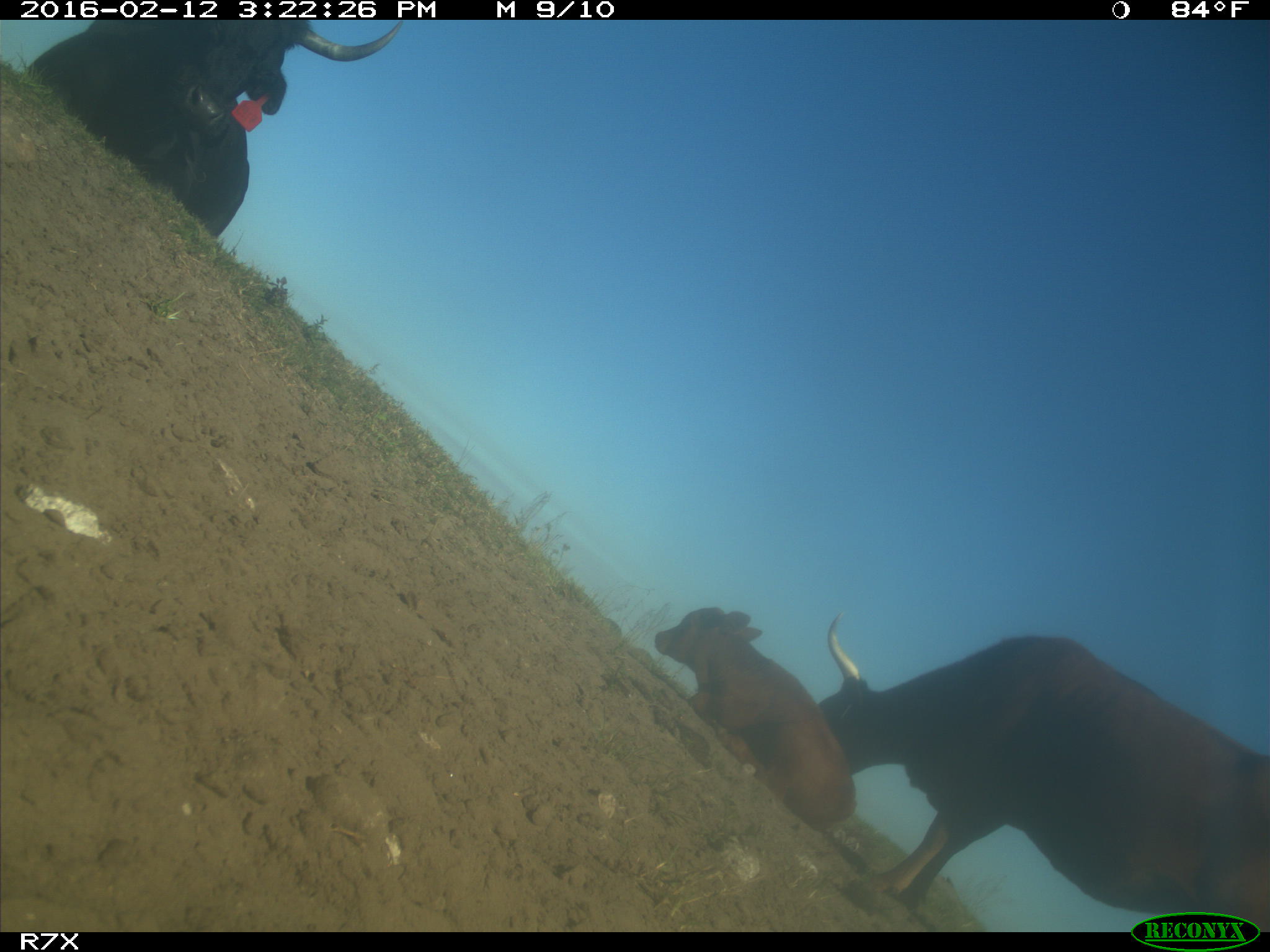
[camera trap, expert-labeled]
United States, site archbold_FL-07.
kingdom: Animalia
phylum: Chordata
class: Mammalia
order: Artiodactyla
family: Bovidae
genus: Bos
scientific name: Bos taurus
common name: domestic cow